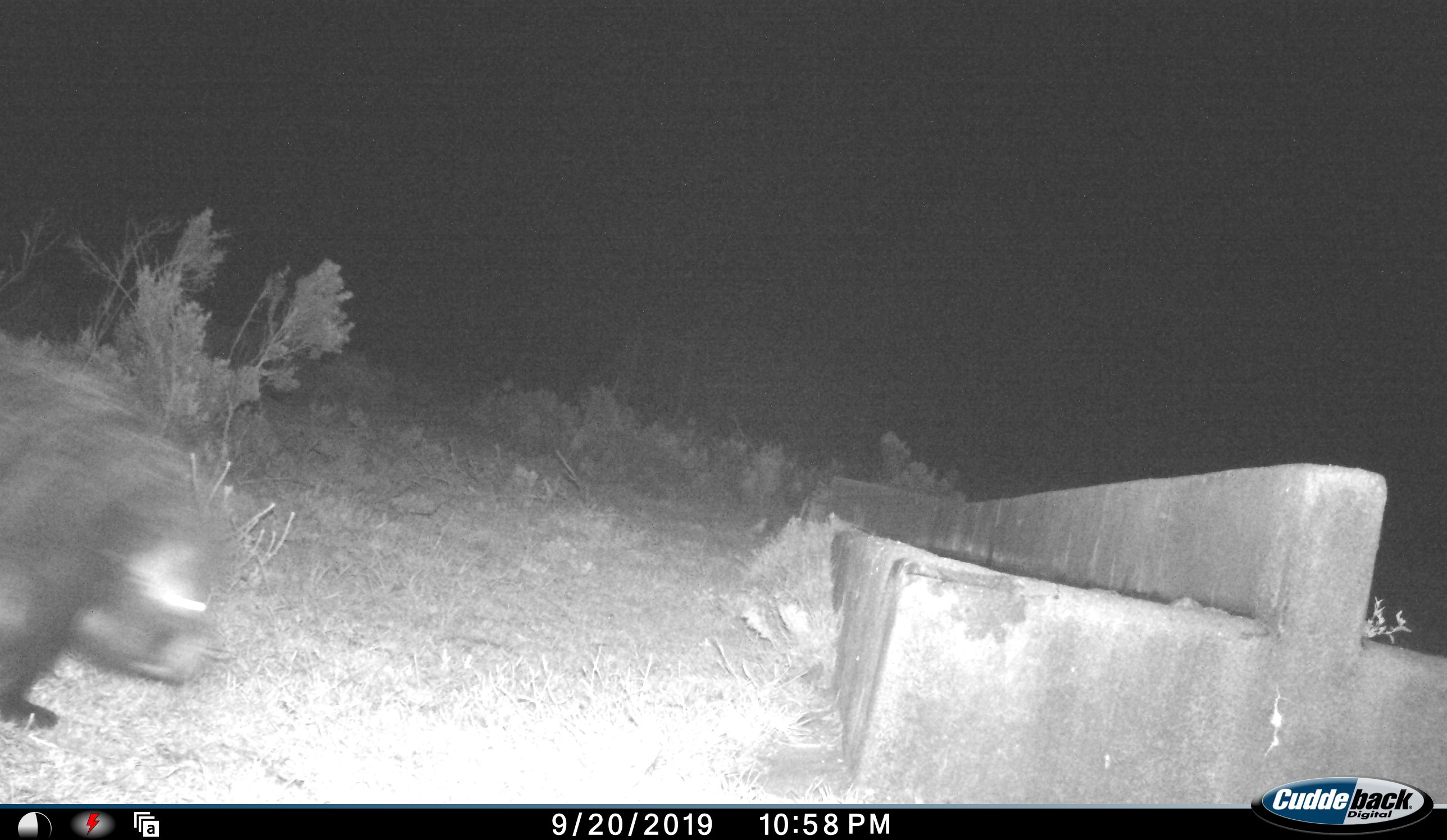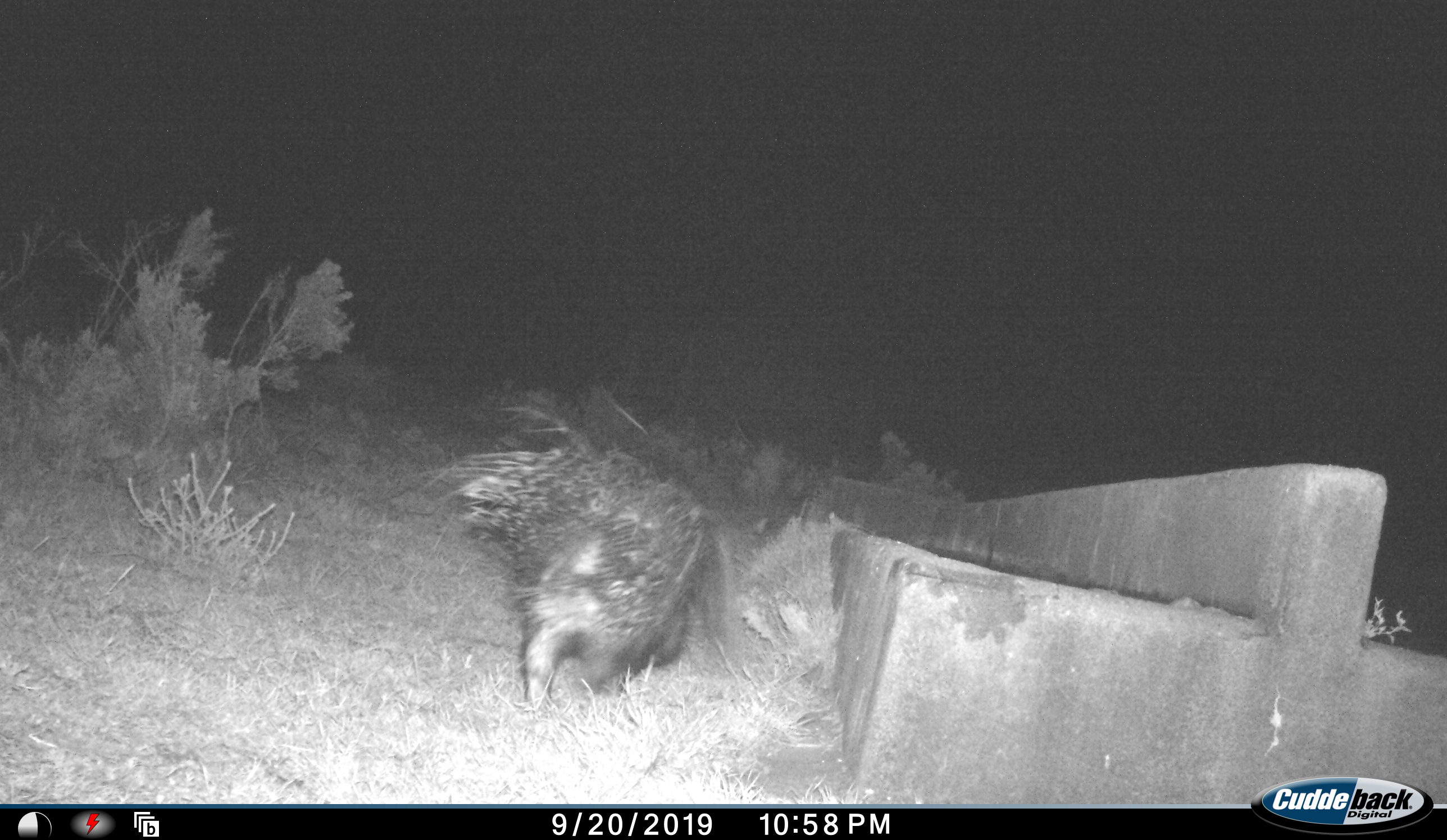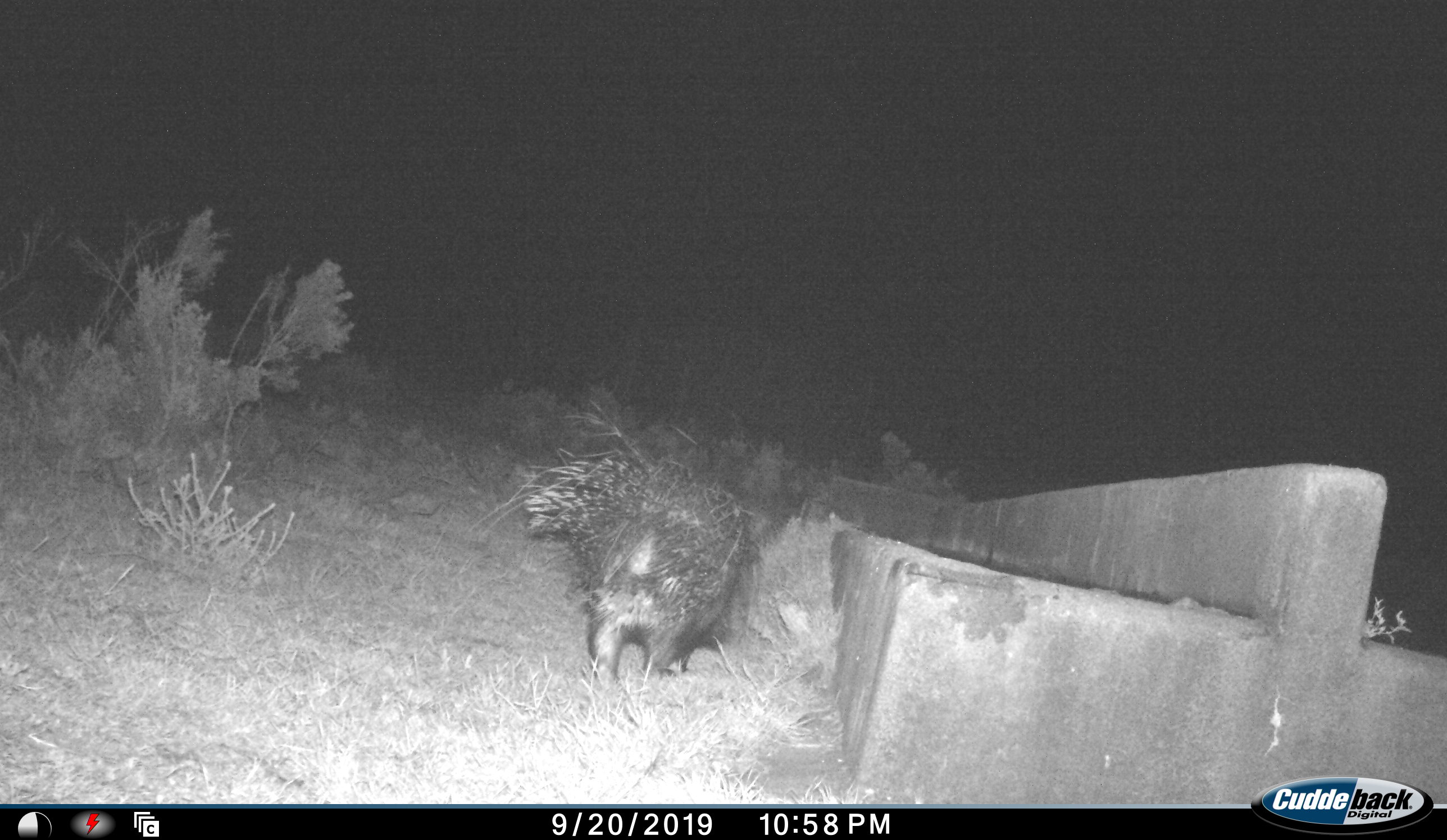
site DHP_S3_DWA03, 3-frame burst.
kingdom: Animalia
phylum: Chordata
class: Mammalia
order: Rodentia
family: Hystricidae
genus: Hystrix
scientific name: Hystrix cristata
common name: crested porcupine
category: porcupine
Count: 1.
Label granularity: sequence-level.